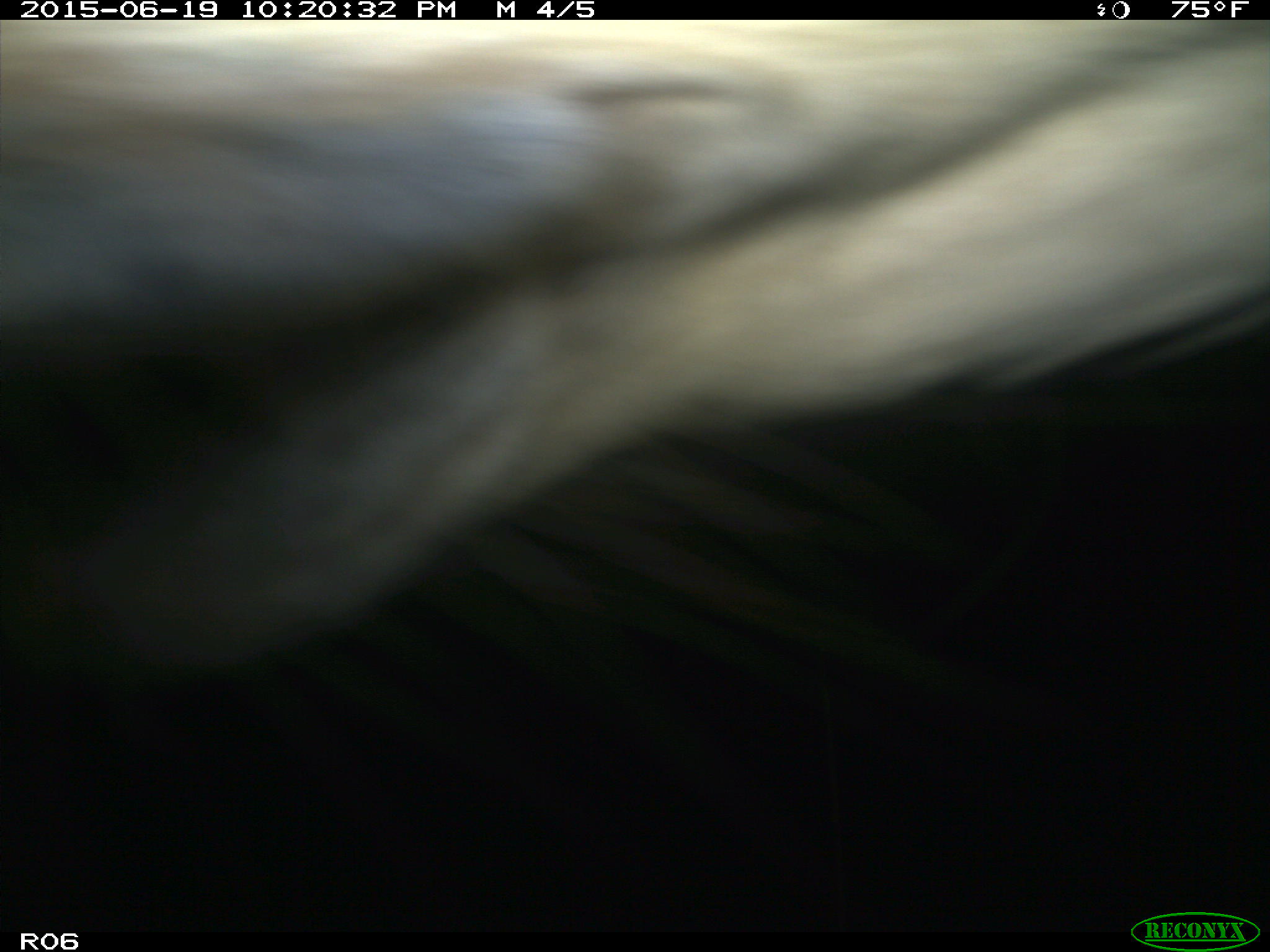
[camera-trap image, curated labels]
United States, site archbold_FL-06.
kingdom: Animalia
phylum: Chordata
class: Mammalia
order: Artiodactyla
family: Bovidae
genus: Bos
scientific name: Bos taurus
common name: domestic cow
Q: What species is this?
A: Bos taurus (domestic cow).